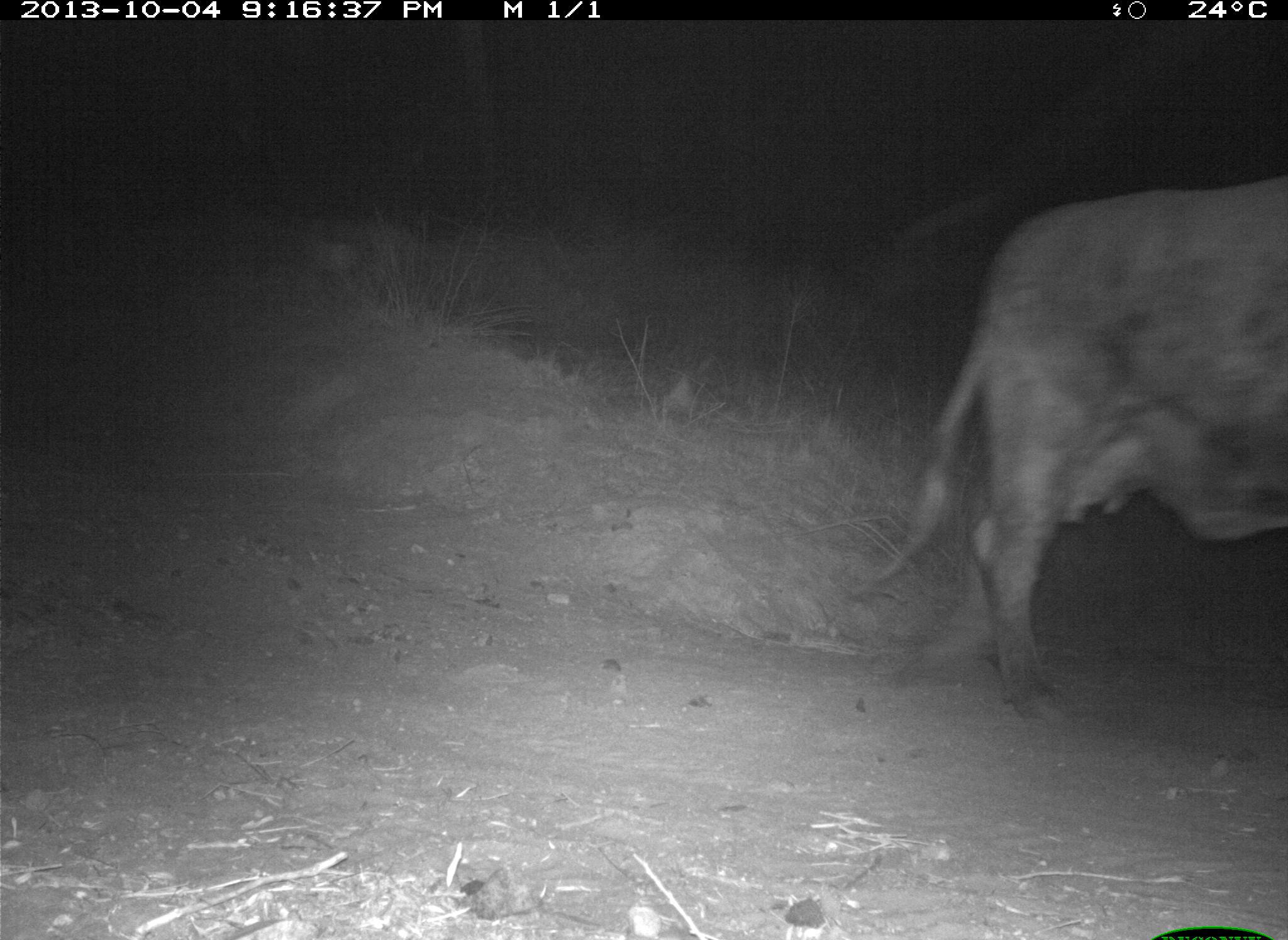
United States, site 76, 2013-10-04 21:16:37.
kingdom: Animalia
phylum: Chordata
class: Mammalia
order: Artiodactyla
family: Bovidae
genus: Bos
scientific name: Bos taurus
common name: cow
Cow (Bos taurus).